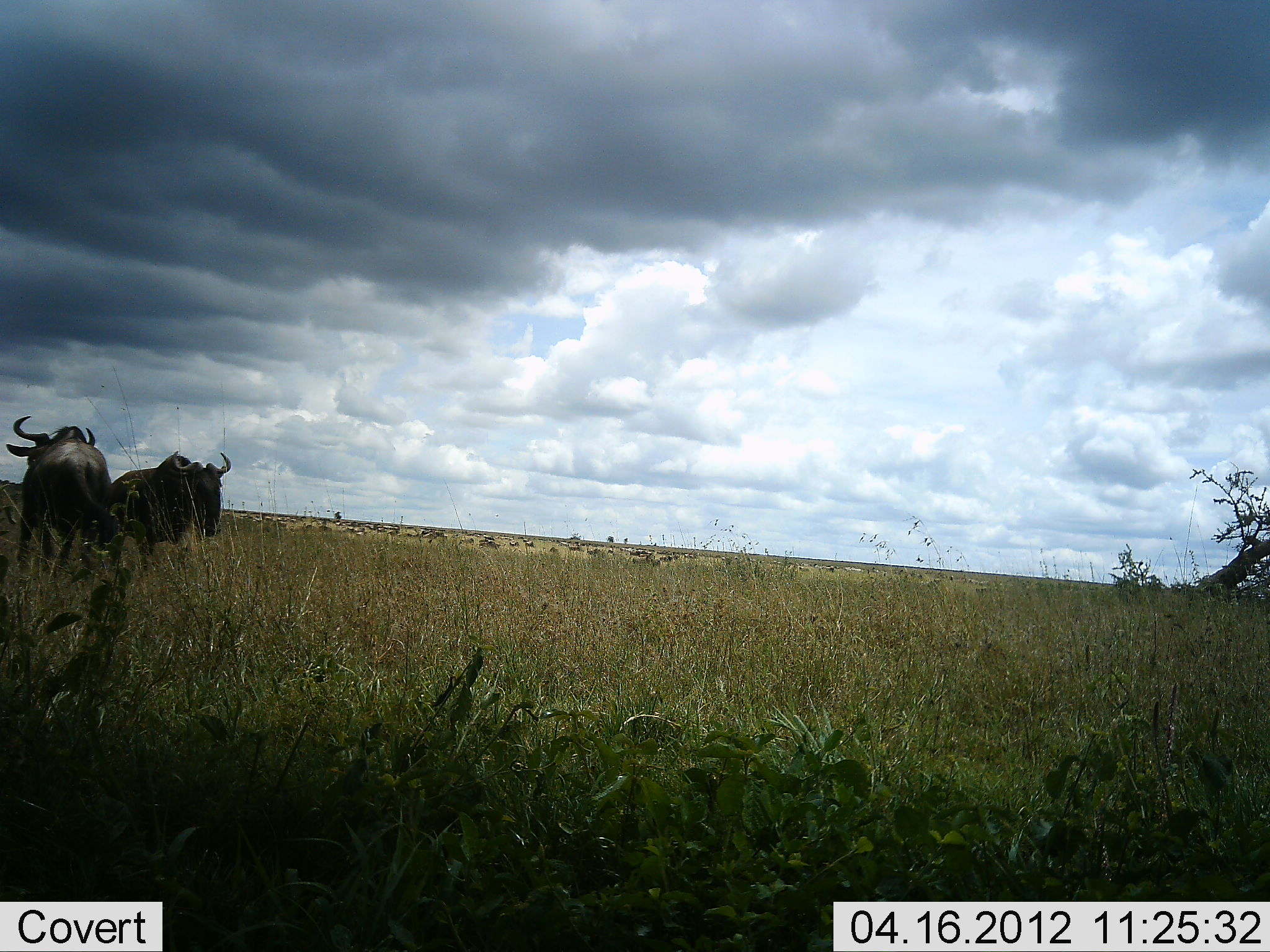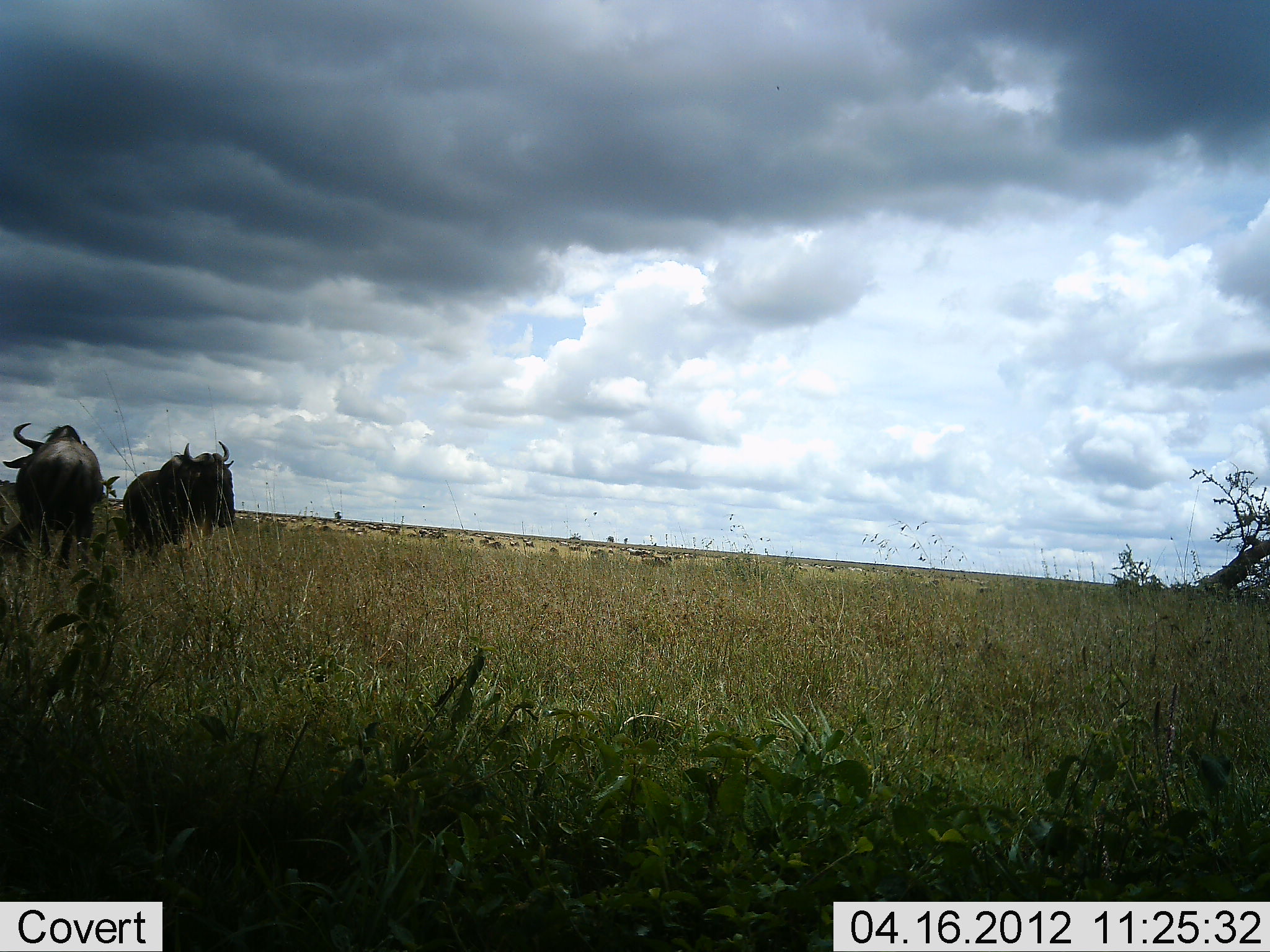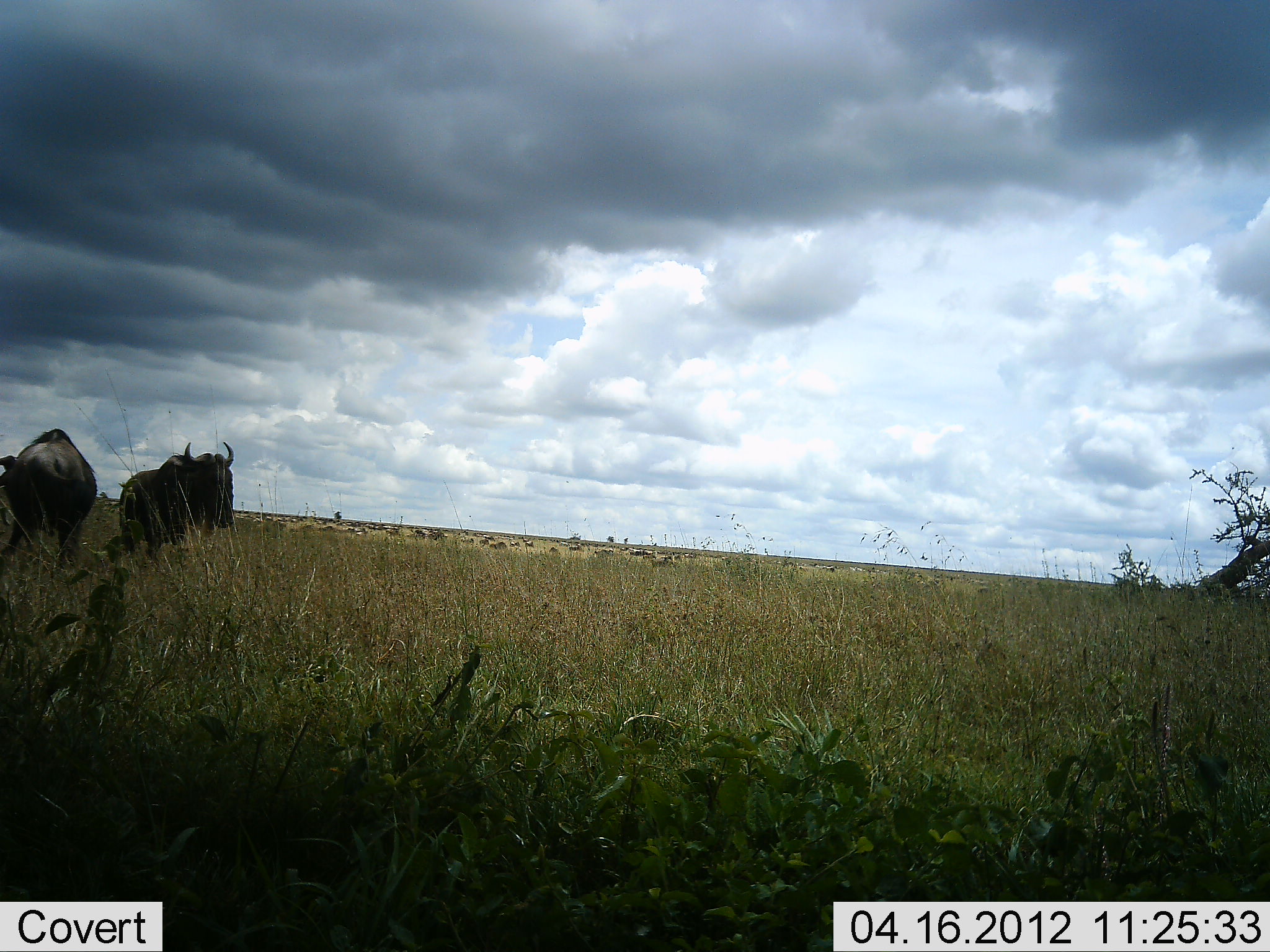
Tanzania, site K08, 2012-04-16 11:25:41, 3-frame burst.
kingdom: Animalia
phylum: Chordata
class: Mammalia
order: Artiodactyla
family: Bovidae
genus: Connochaetes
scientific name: Connochaetes taurinus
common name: blue wildebeest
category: wildebeest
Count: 2.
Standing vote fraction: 55%.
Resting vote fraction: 0%.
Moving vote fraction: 50%.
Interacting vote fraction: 15%.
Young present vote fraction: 0%.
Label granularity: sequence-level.